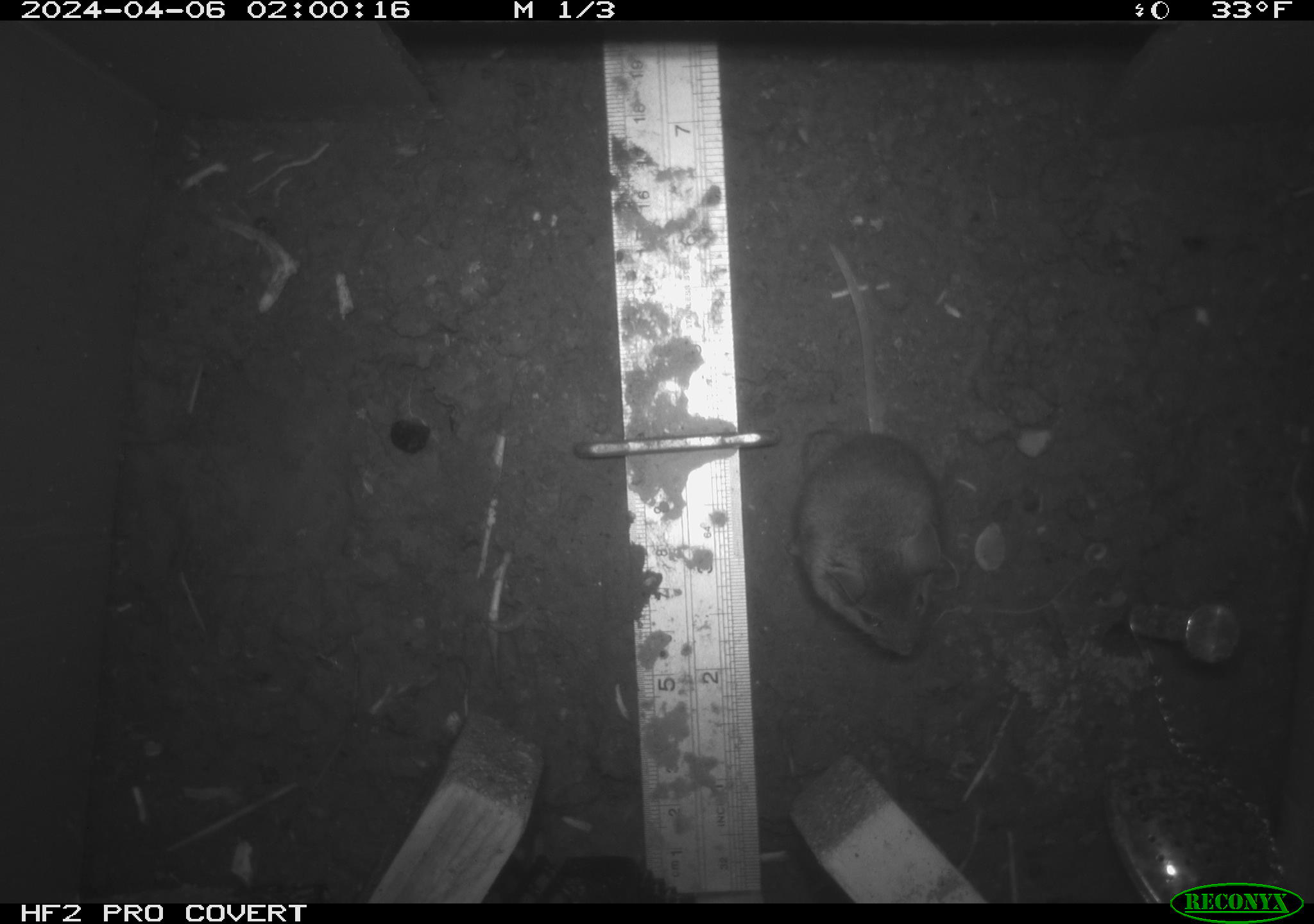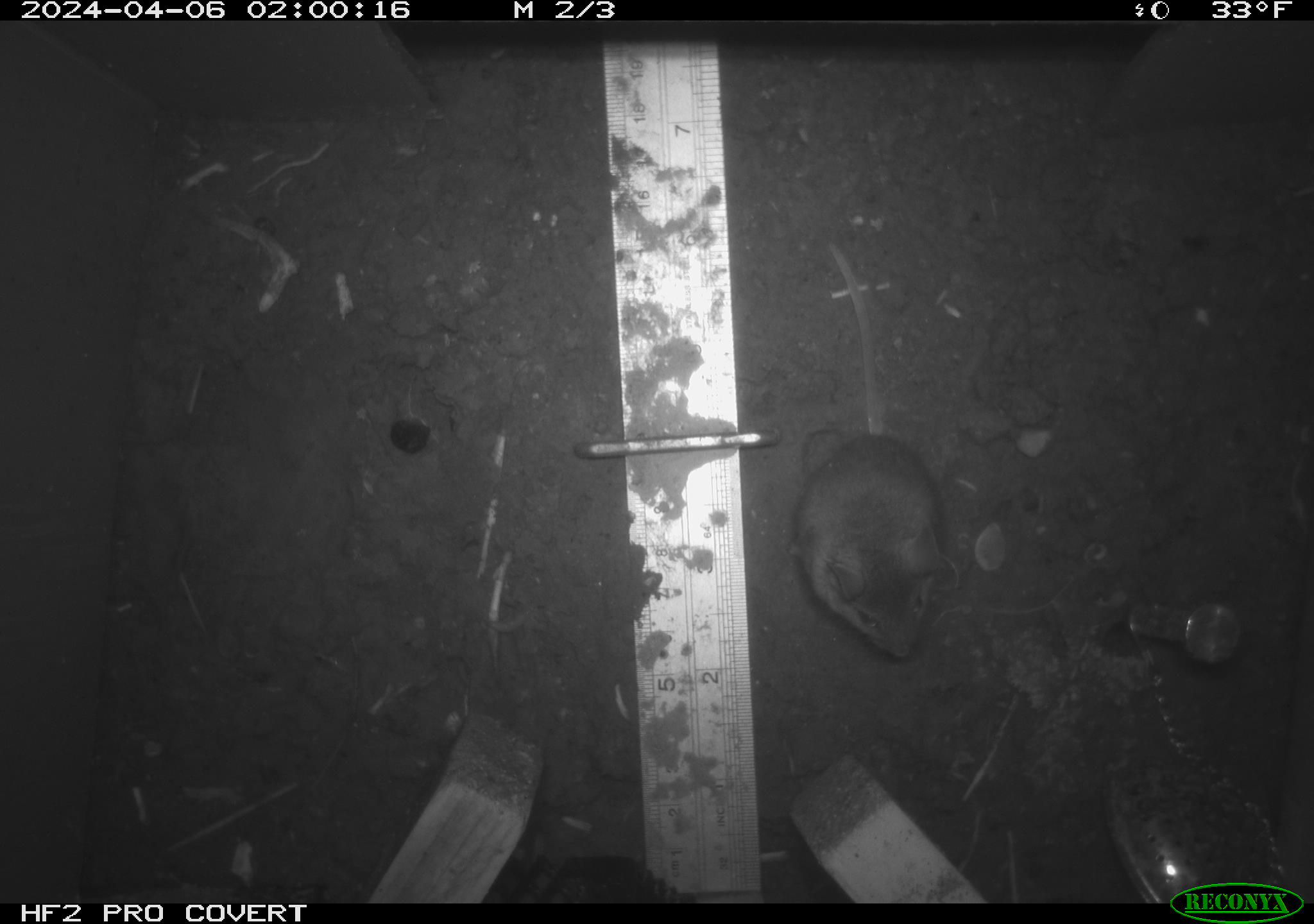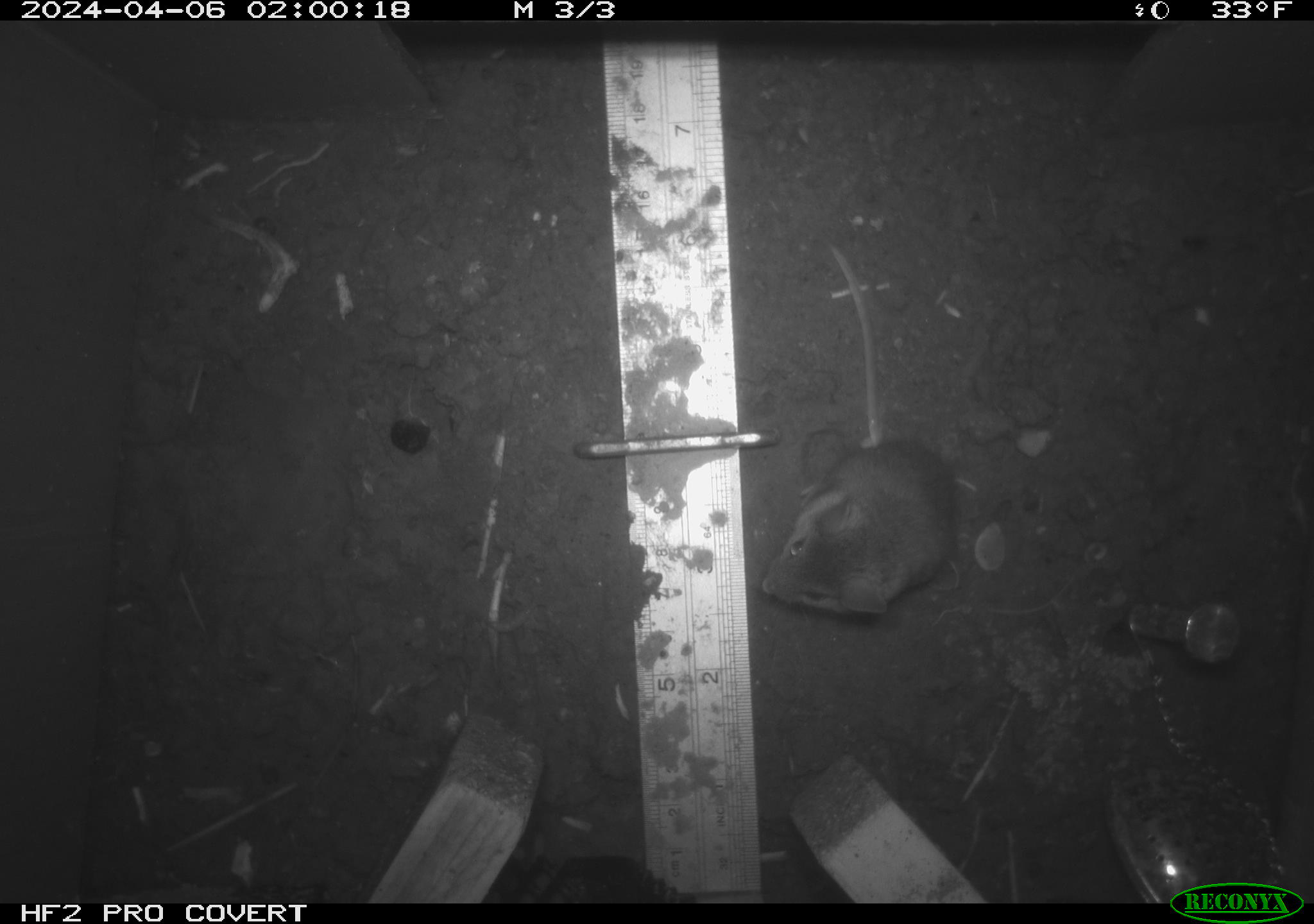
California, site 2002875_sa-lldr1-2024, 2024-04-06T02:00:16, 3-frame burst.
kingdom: Animalia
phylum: Chordata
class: Mammalia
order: Rodentia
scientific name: Rodentia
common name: mouse species